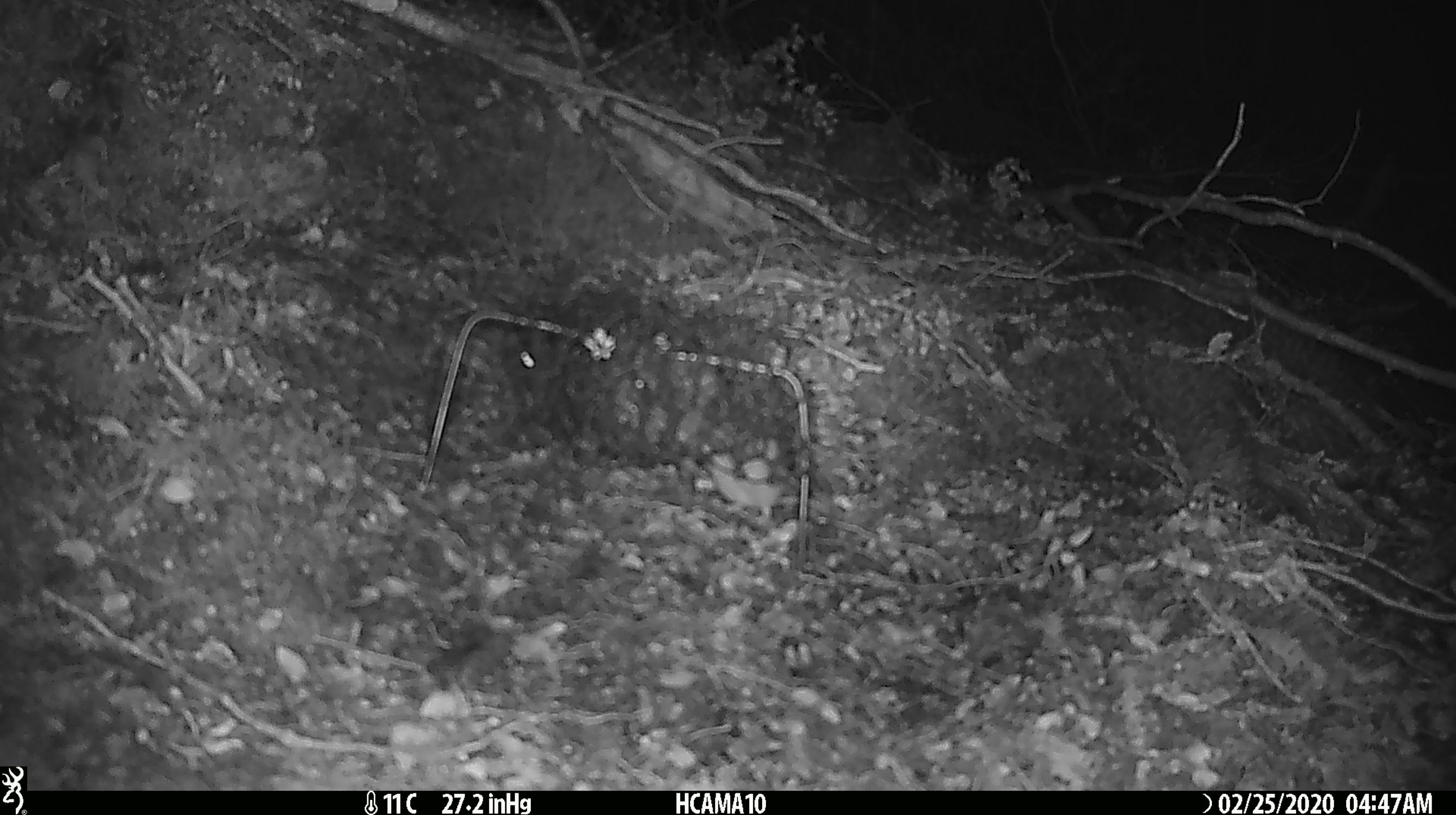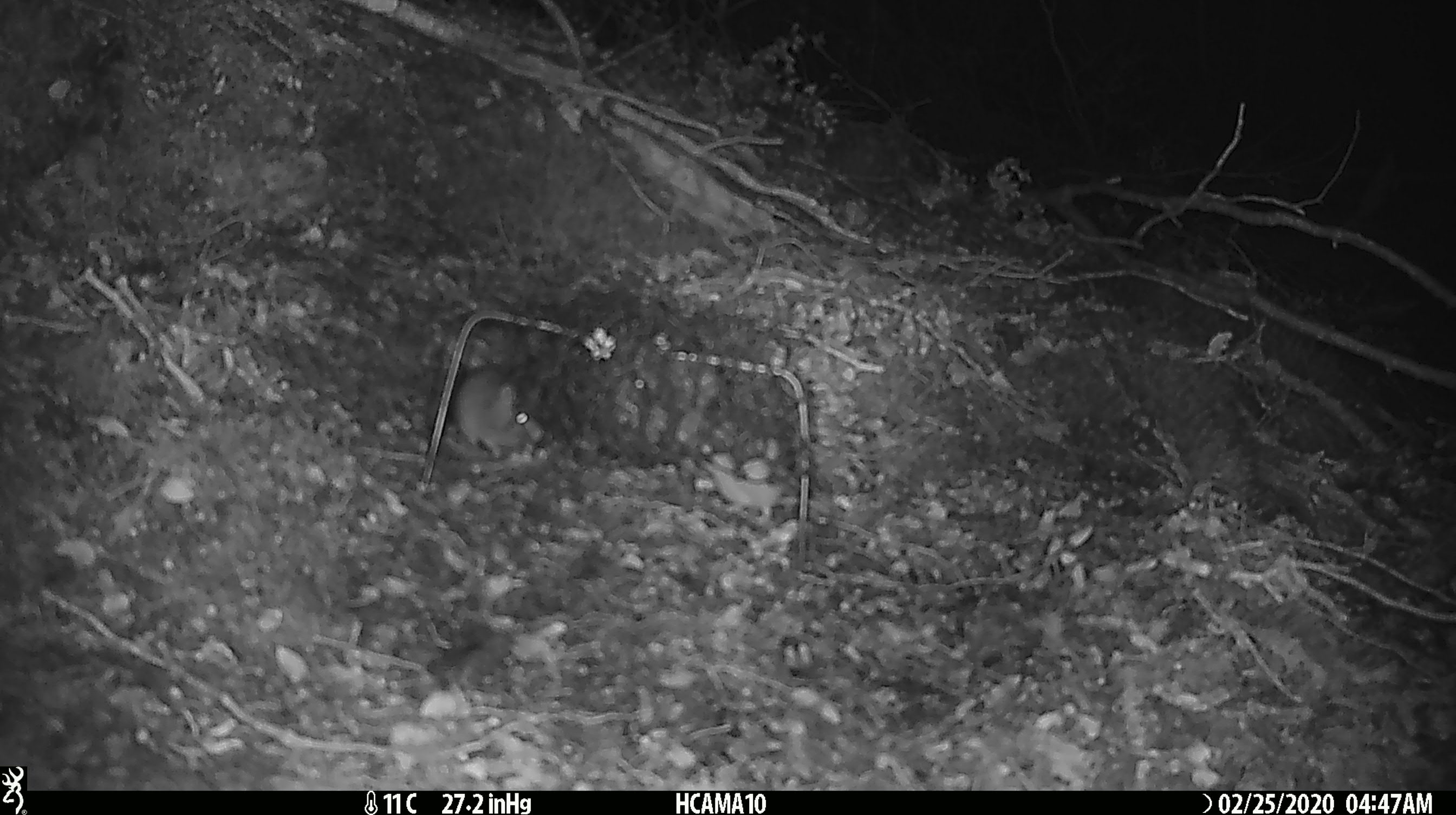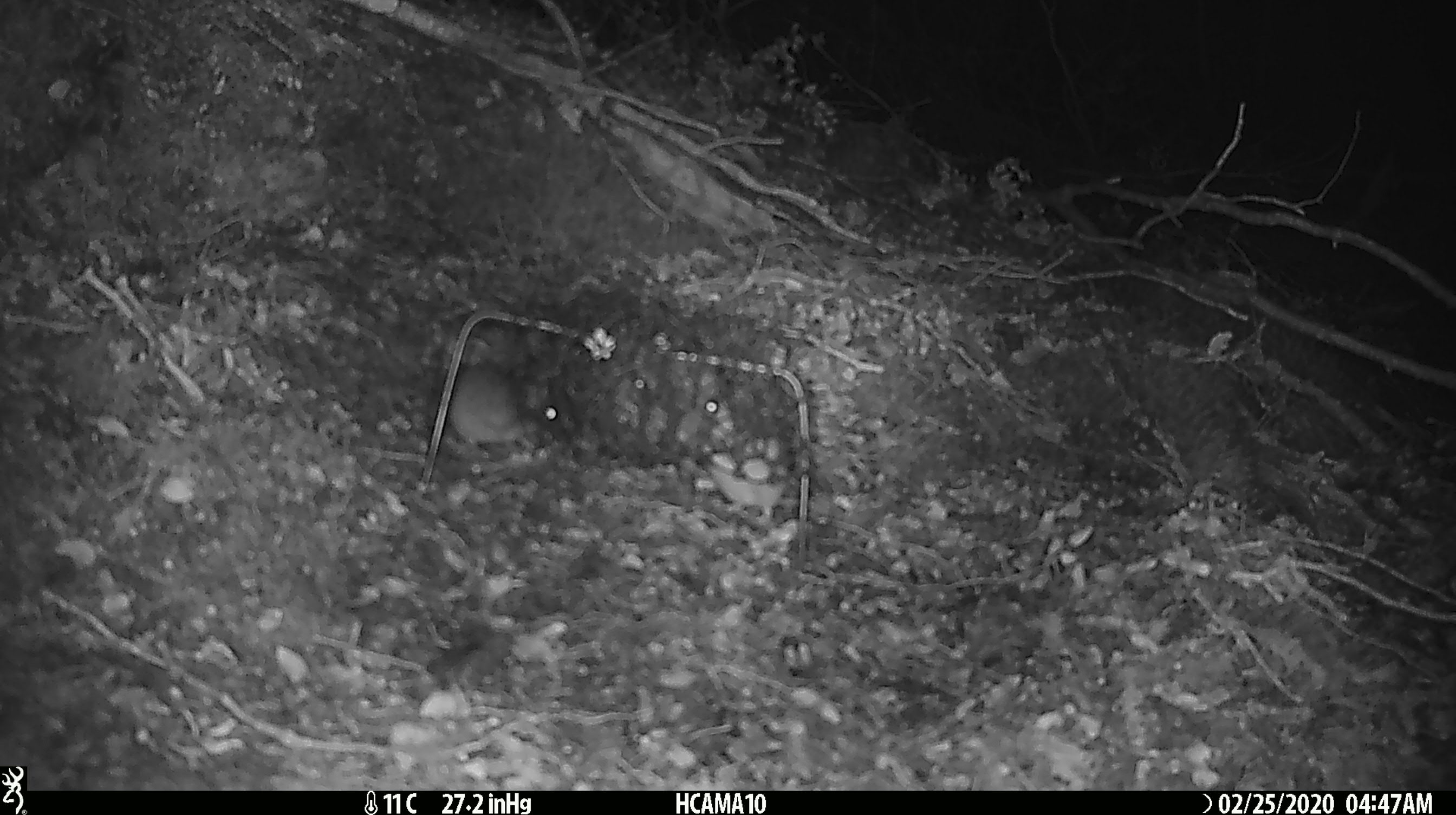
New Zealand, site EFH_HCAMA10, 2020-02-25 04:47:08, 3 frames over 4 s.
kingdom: Animalia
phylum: Chordata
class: Mammalia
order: Rodentia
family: Muridae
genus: Mus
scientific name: Mus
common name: mouse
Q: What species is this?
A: Mouse (Mus).